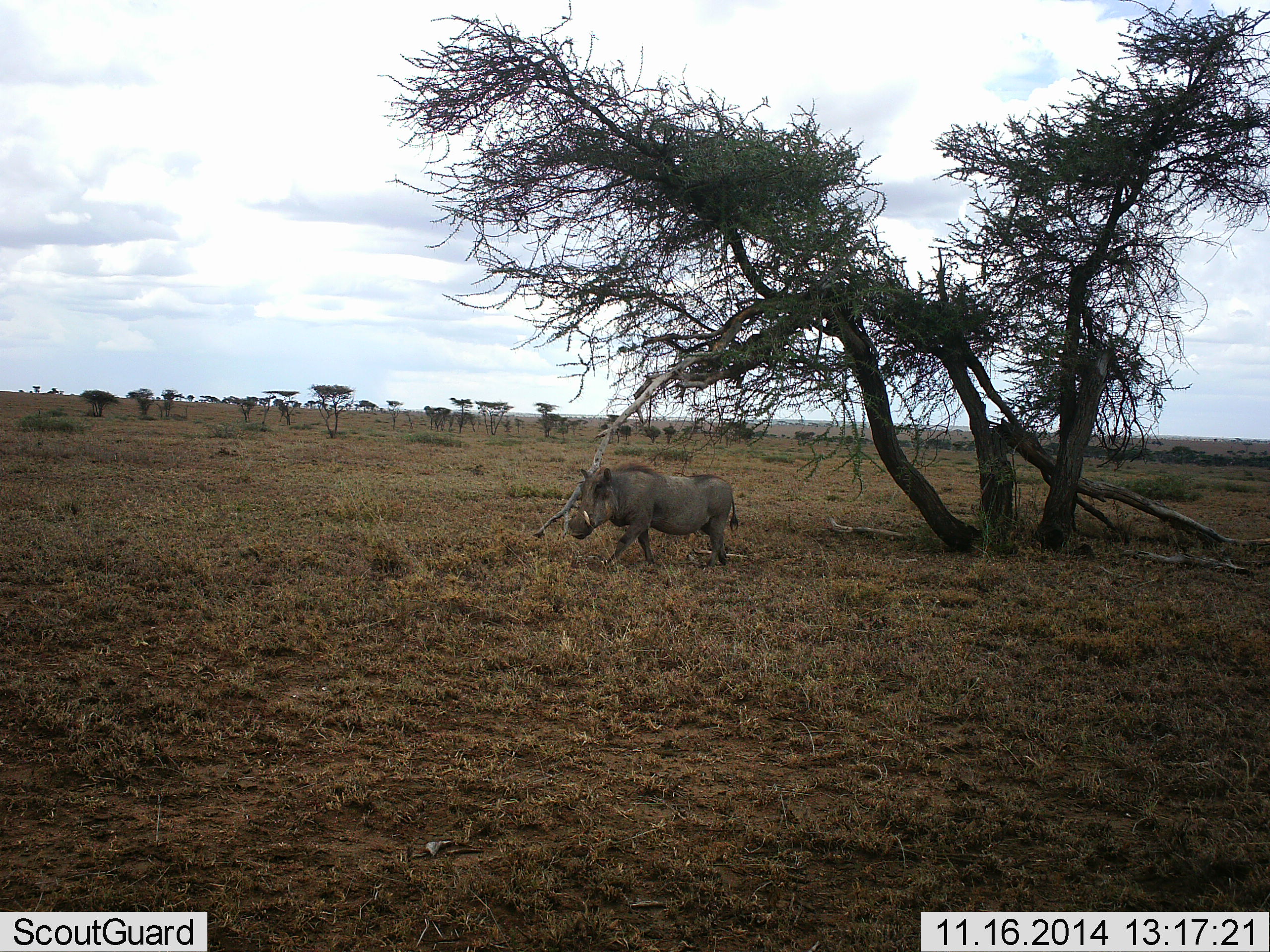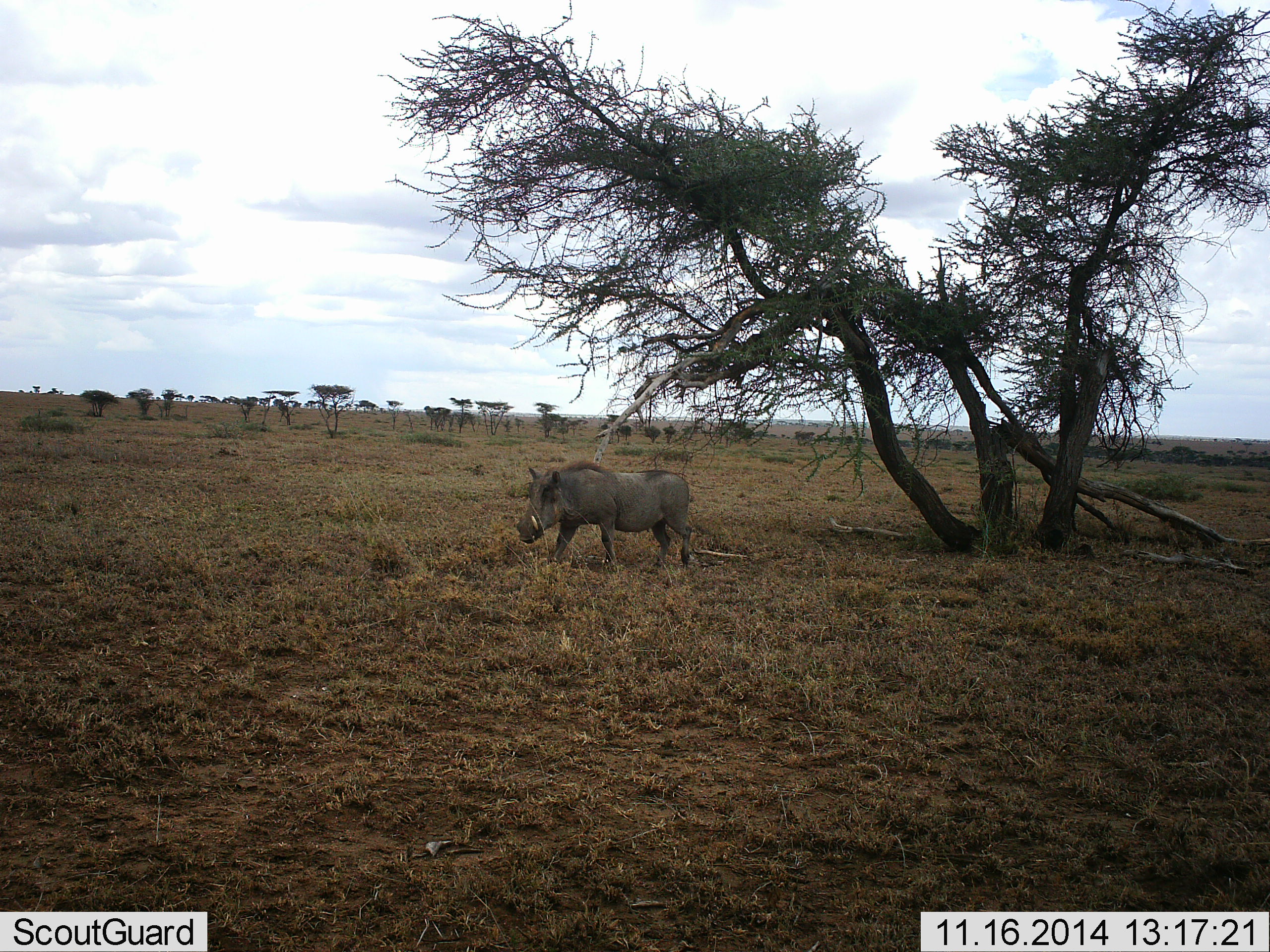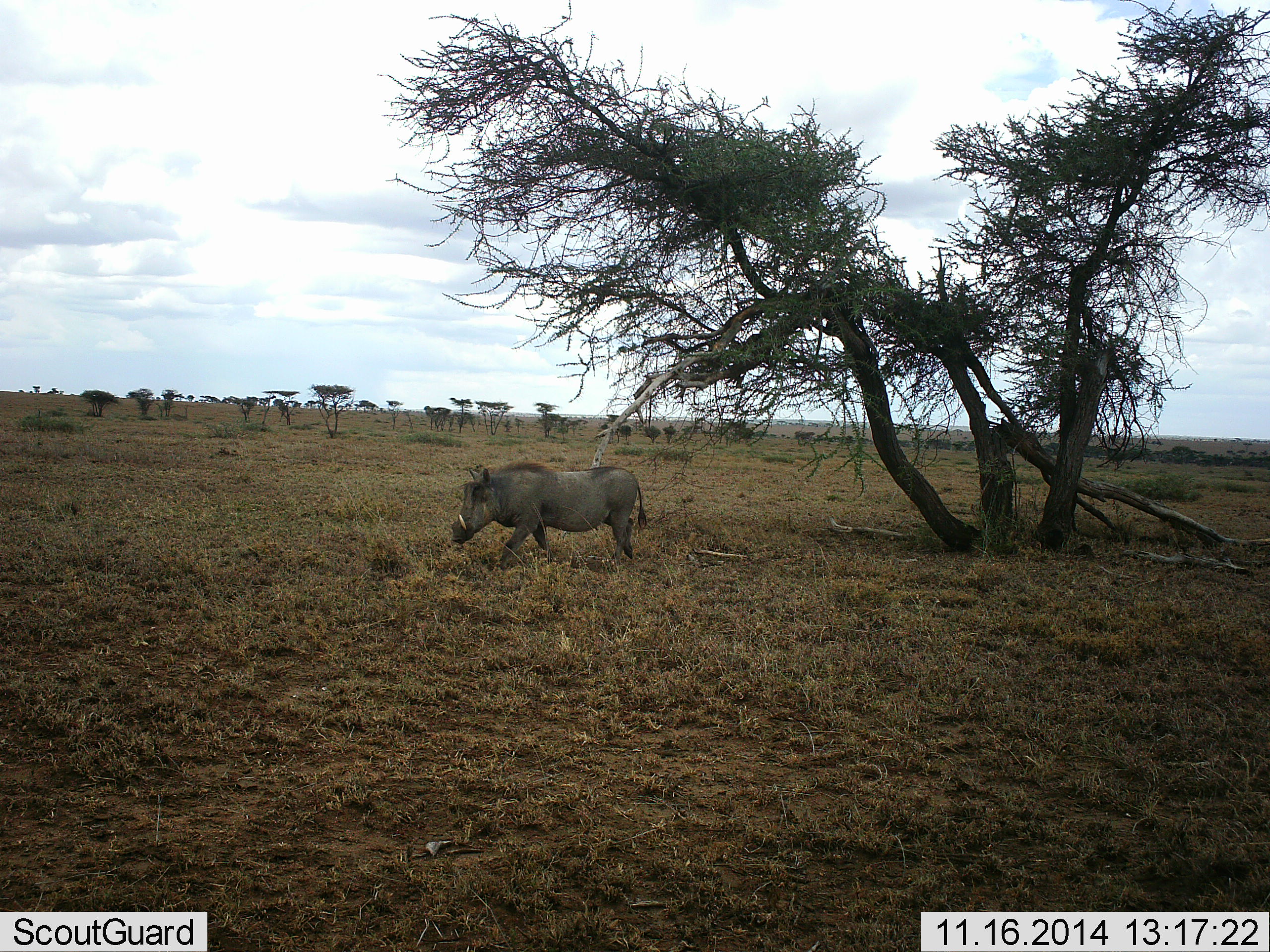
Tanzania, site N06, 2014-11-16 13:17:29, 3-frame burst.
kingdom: Animalia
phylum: Chordata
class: Mammalia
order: Artiodactyla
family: Suidae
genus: Phacochoerus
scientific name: Phacochoerus africanus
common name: warthog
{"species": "warthog (Phacochoerus africanus)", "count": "1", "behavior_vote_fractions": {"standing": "0%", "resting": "0%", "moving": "100%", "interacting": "0%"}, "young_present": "0%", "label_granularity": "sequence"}